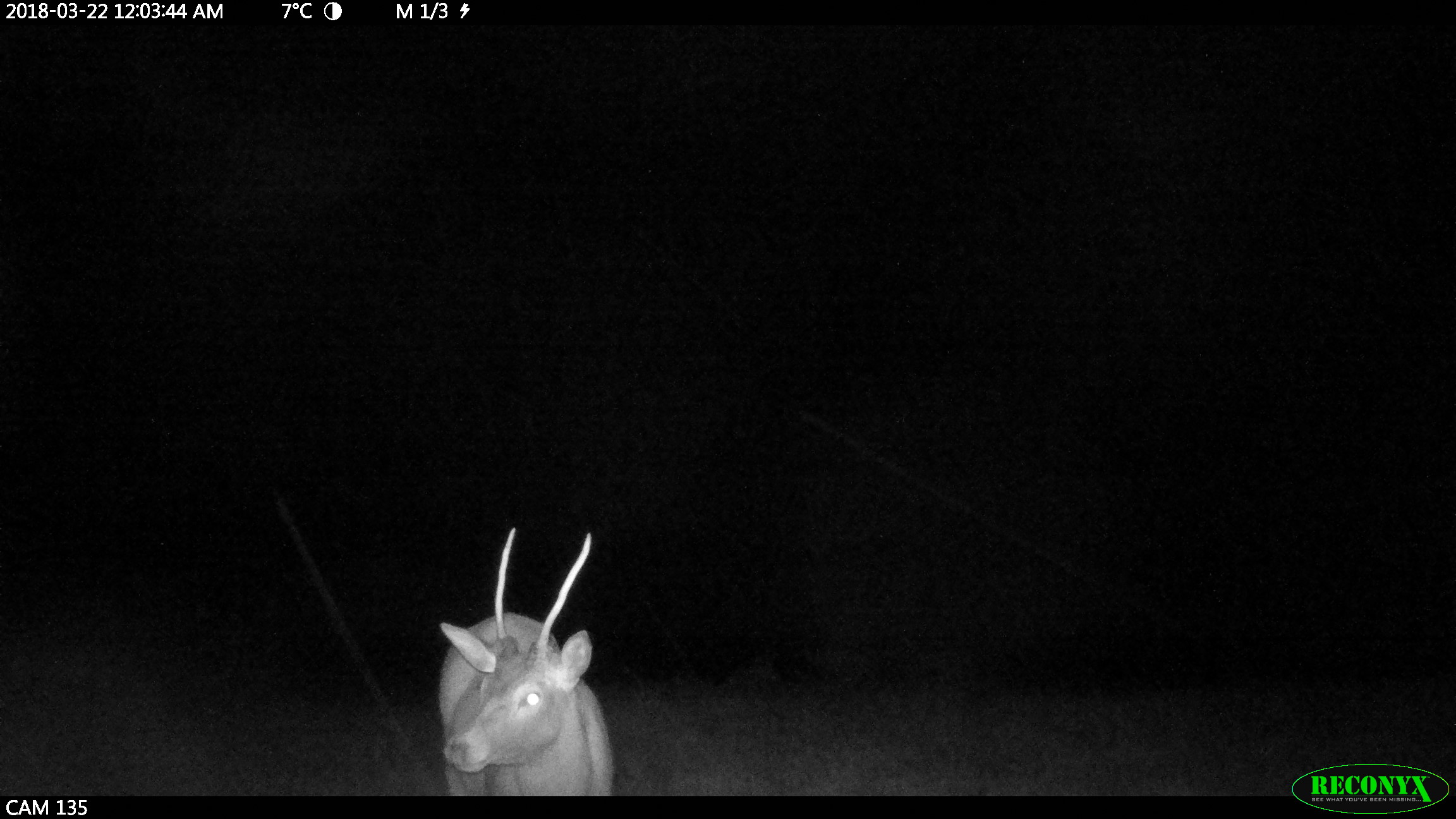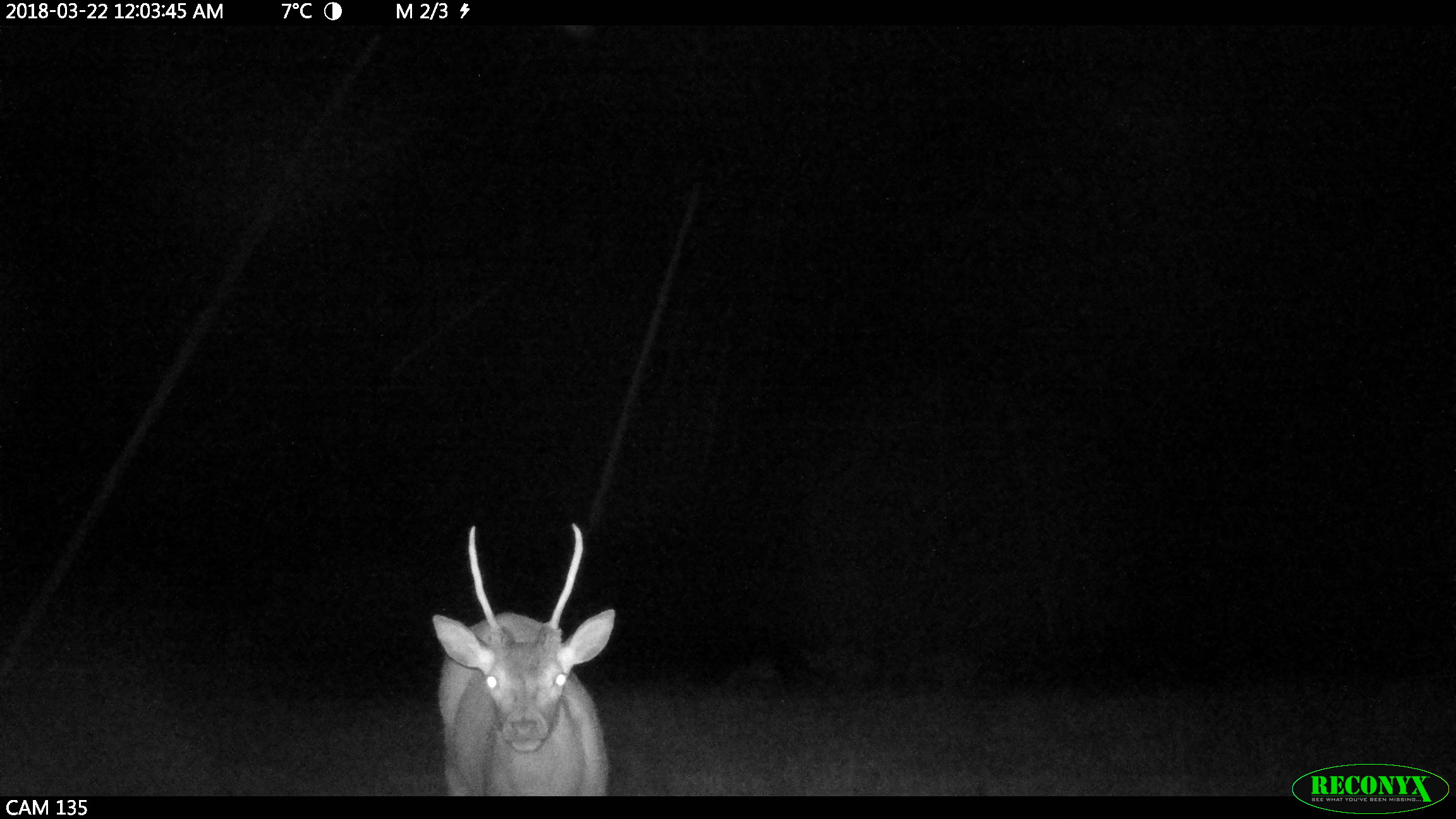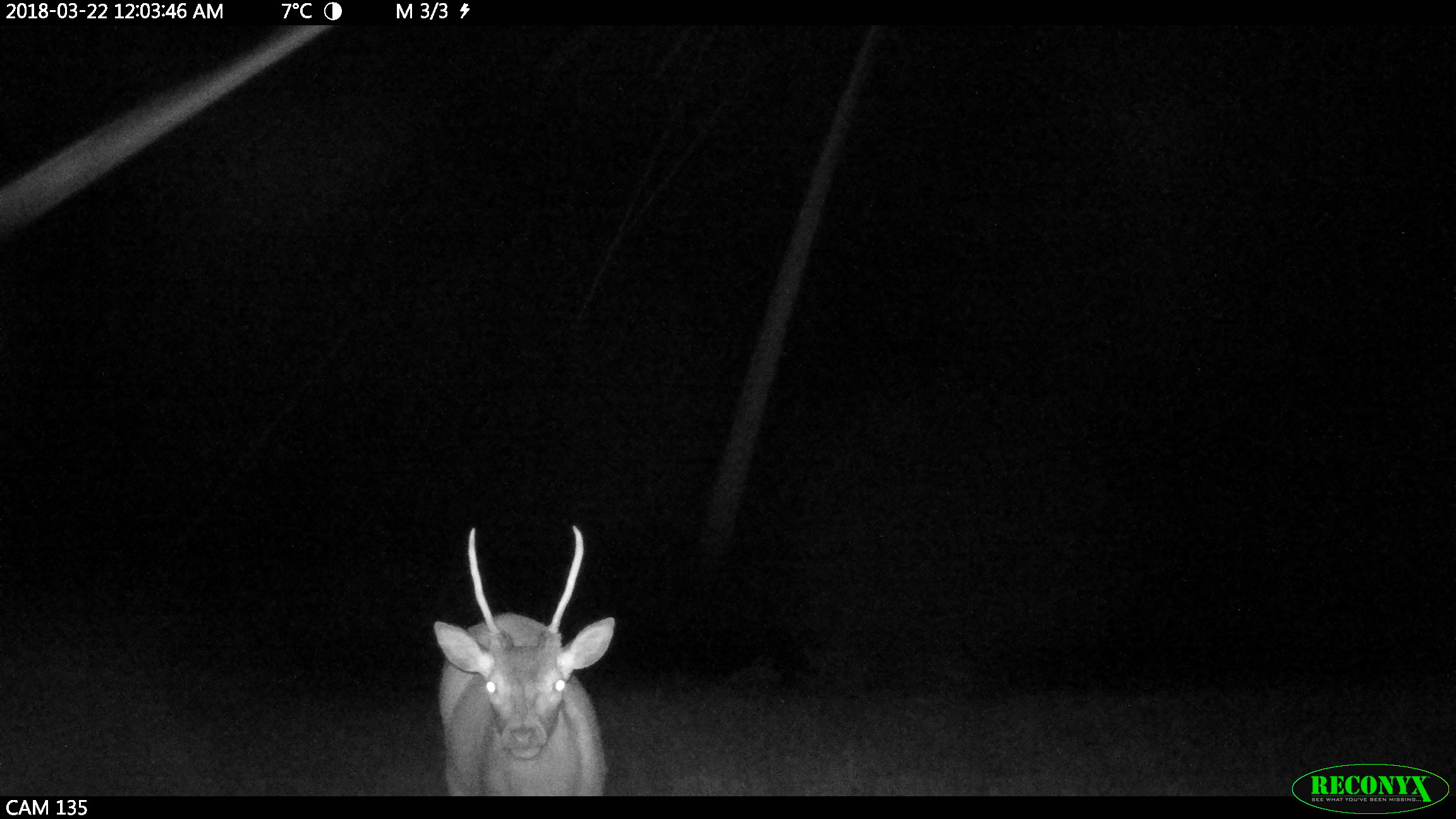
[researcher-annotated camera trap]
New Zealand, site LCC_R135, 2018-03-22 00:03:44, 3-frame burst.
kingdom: Animalia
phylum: Chordata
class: Mammalia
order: Artiodactyla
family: Cervidae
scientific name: Cervidae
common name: deer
Deer (Cervidae).